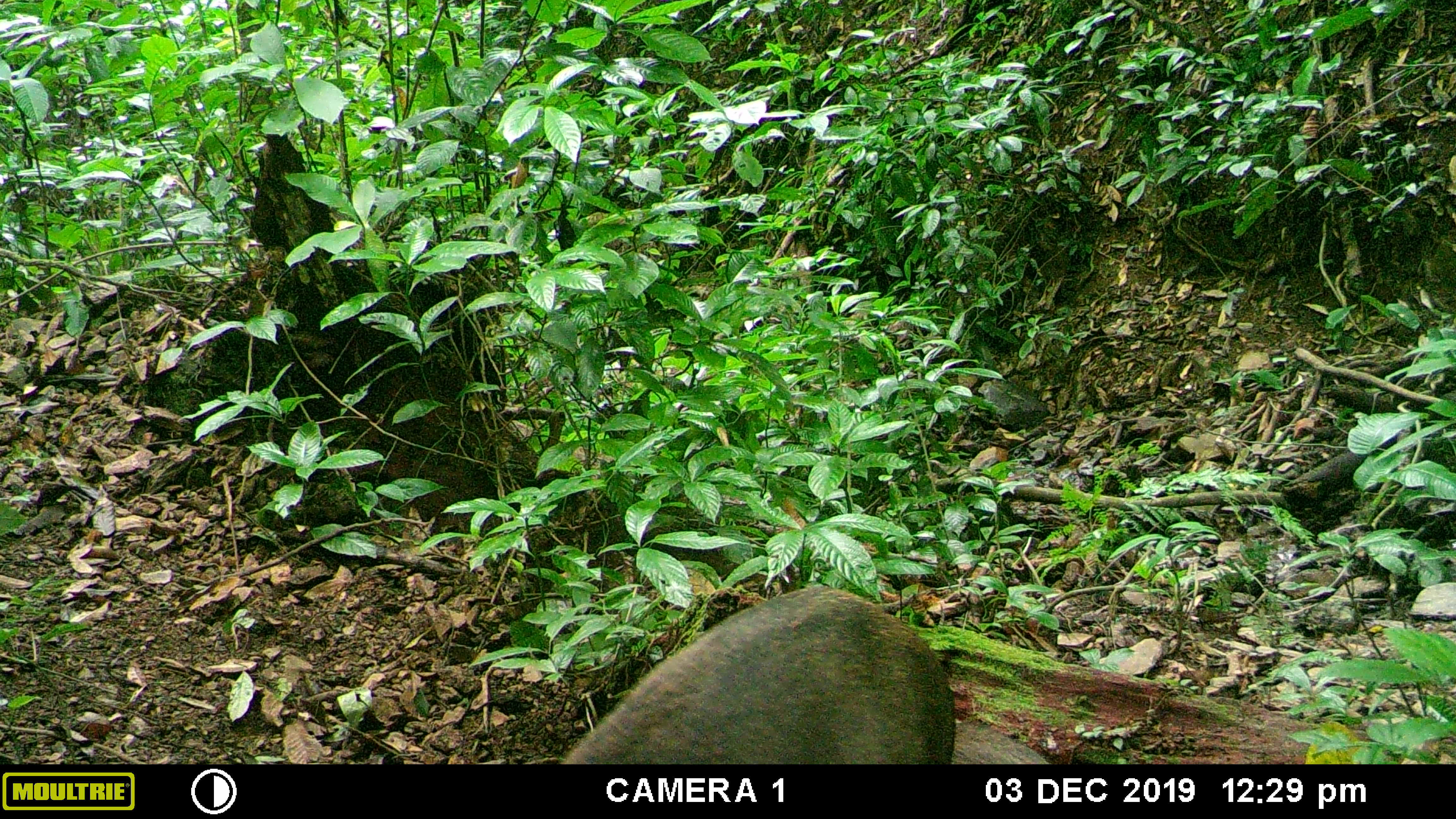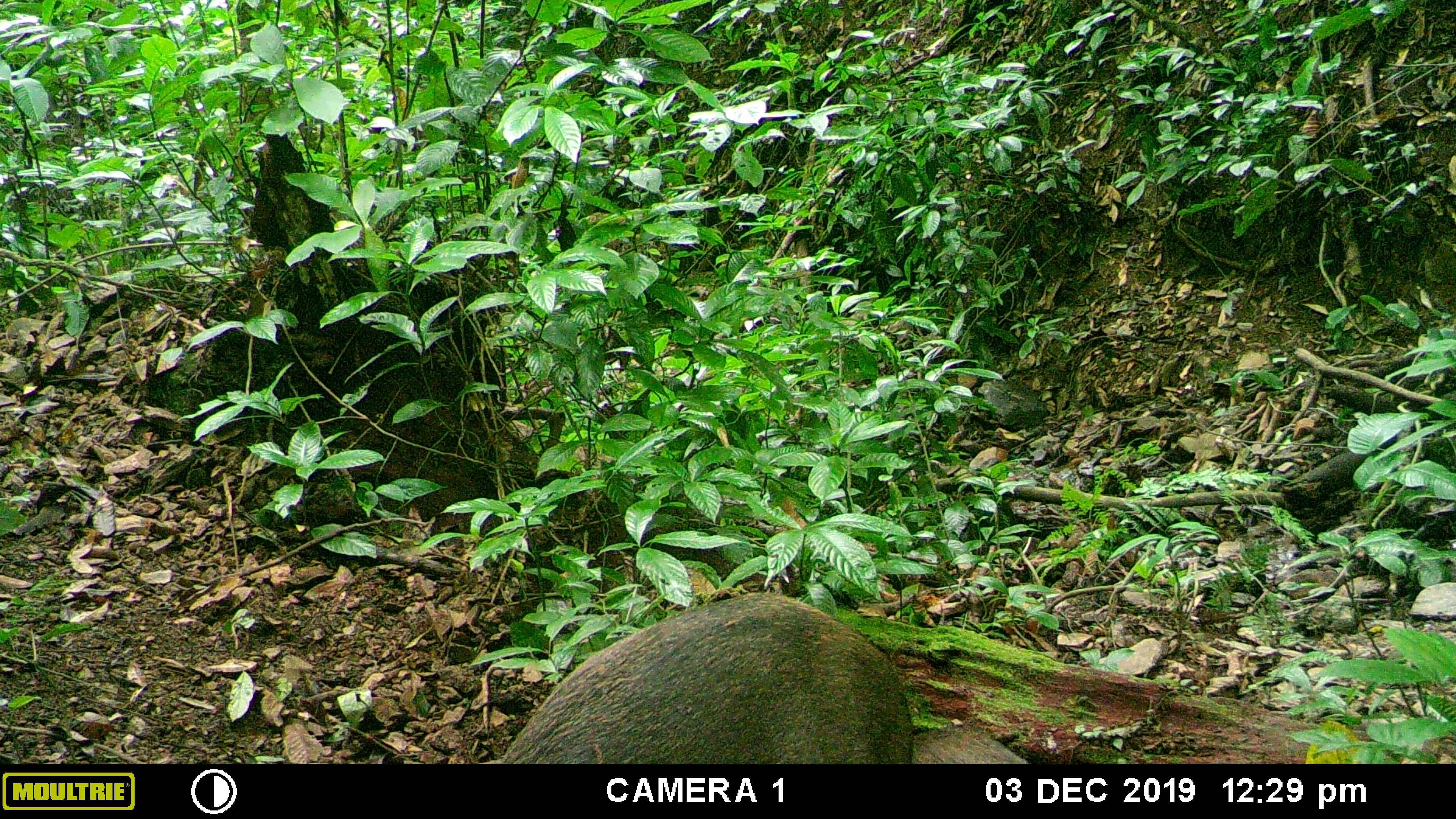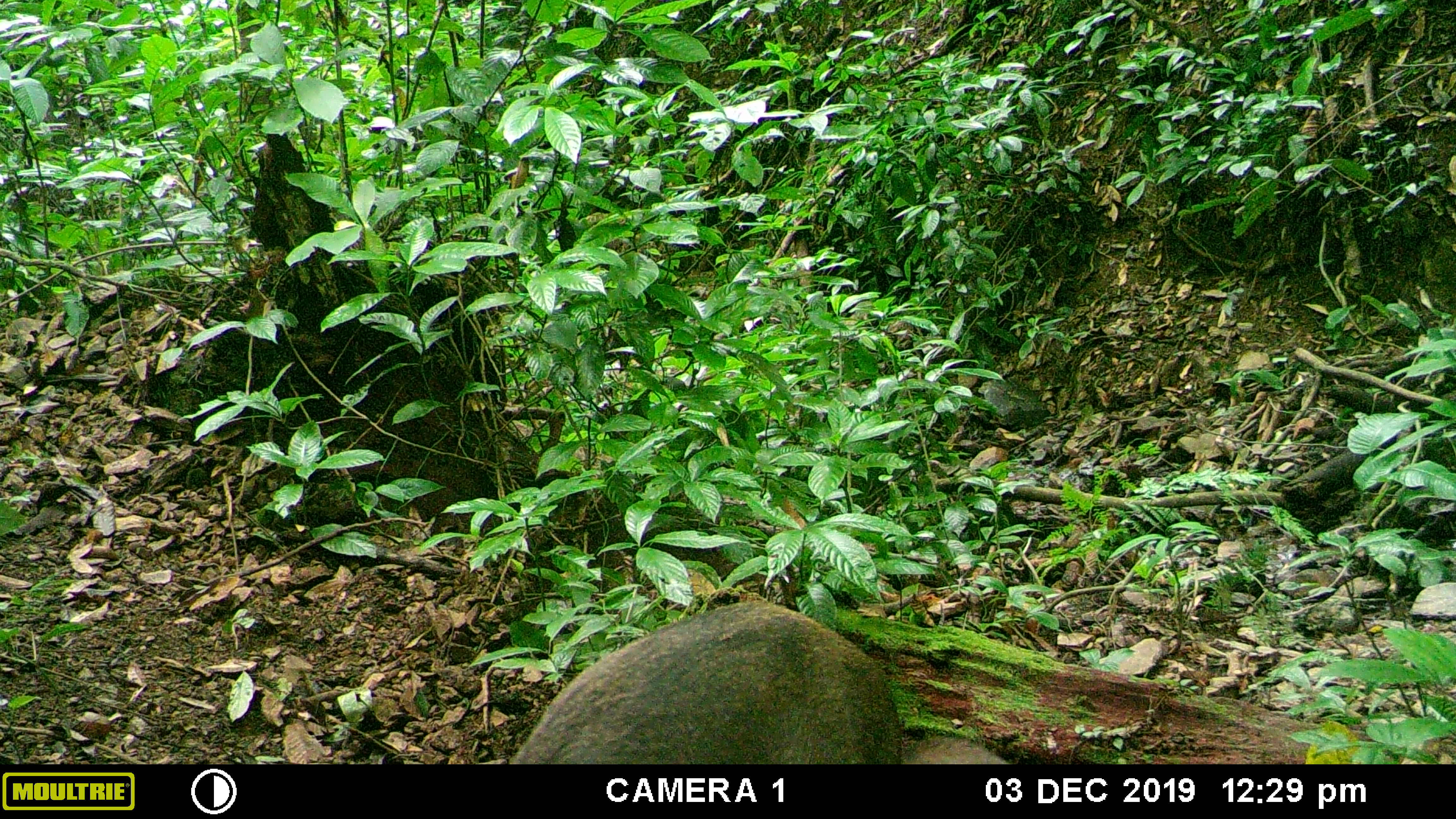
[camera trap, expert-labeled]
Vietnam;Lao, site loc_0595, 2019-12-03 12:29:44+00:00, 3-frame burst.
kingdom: Animalia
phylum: Chordata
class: Mammalia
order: Artiodactyla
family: Suidae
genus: Sus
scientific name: Sus scrofa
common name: eurasian wild pig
Eurasian wild pig (Sus scrofa). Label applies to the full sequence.